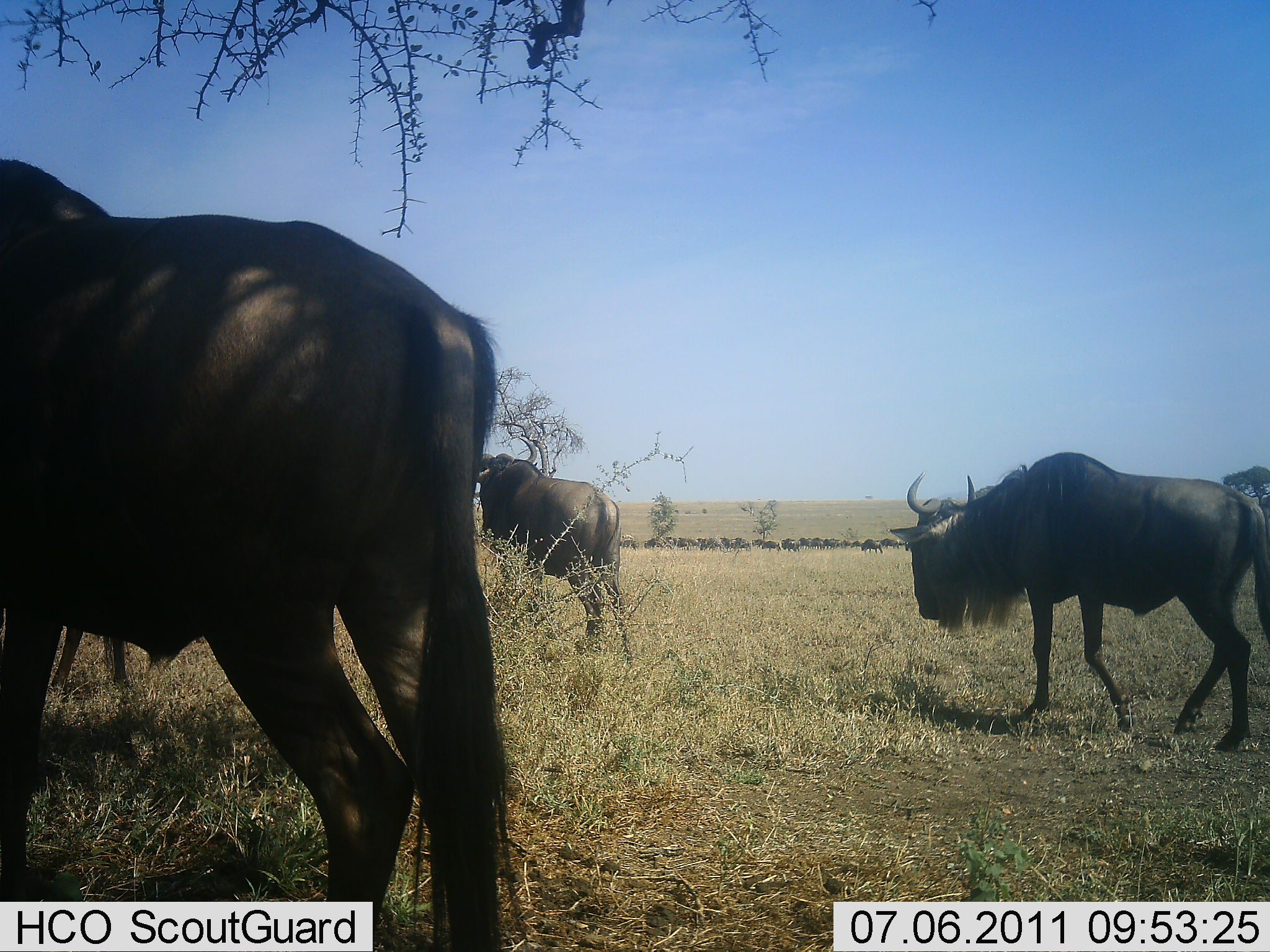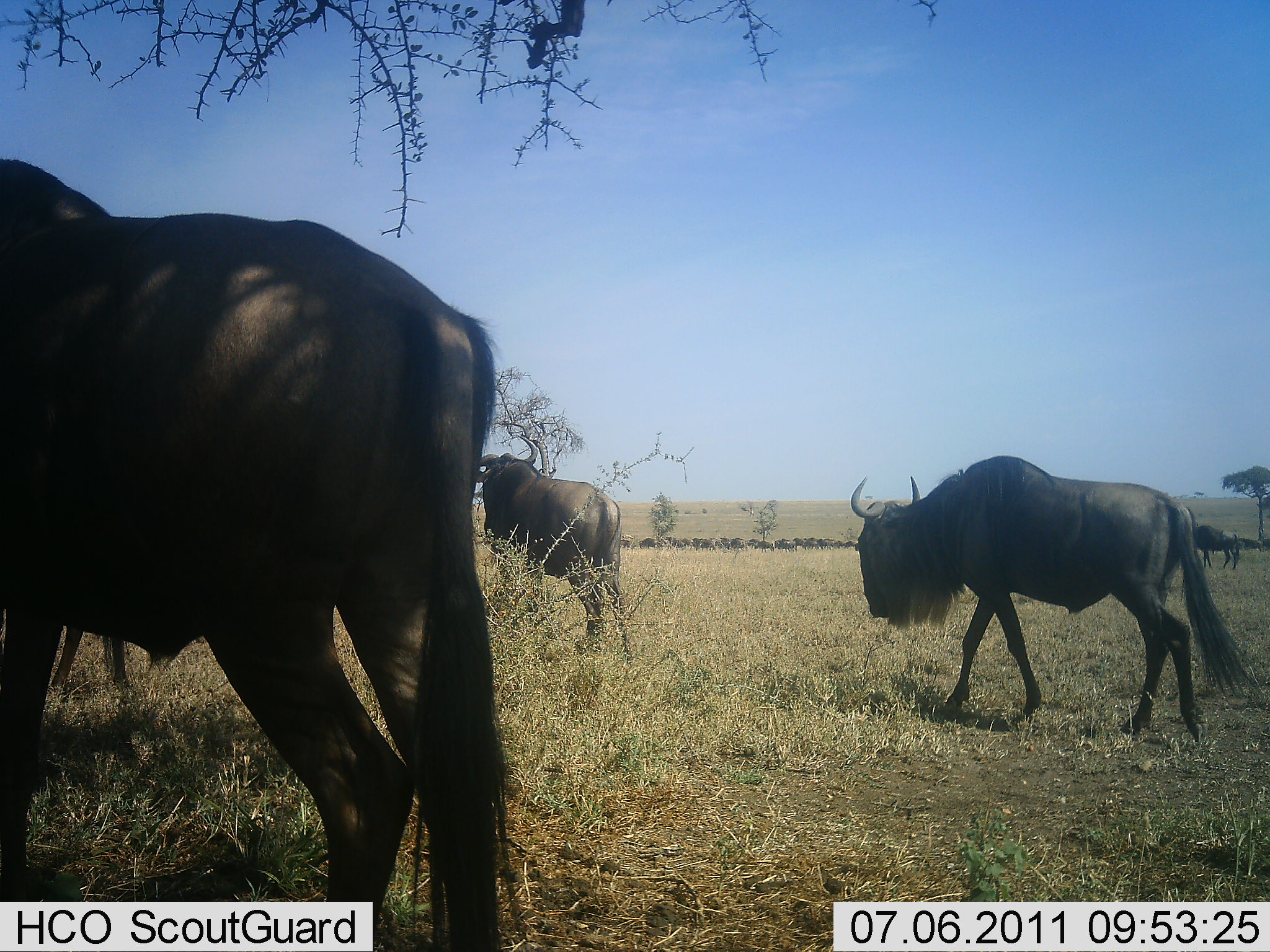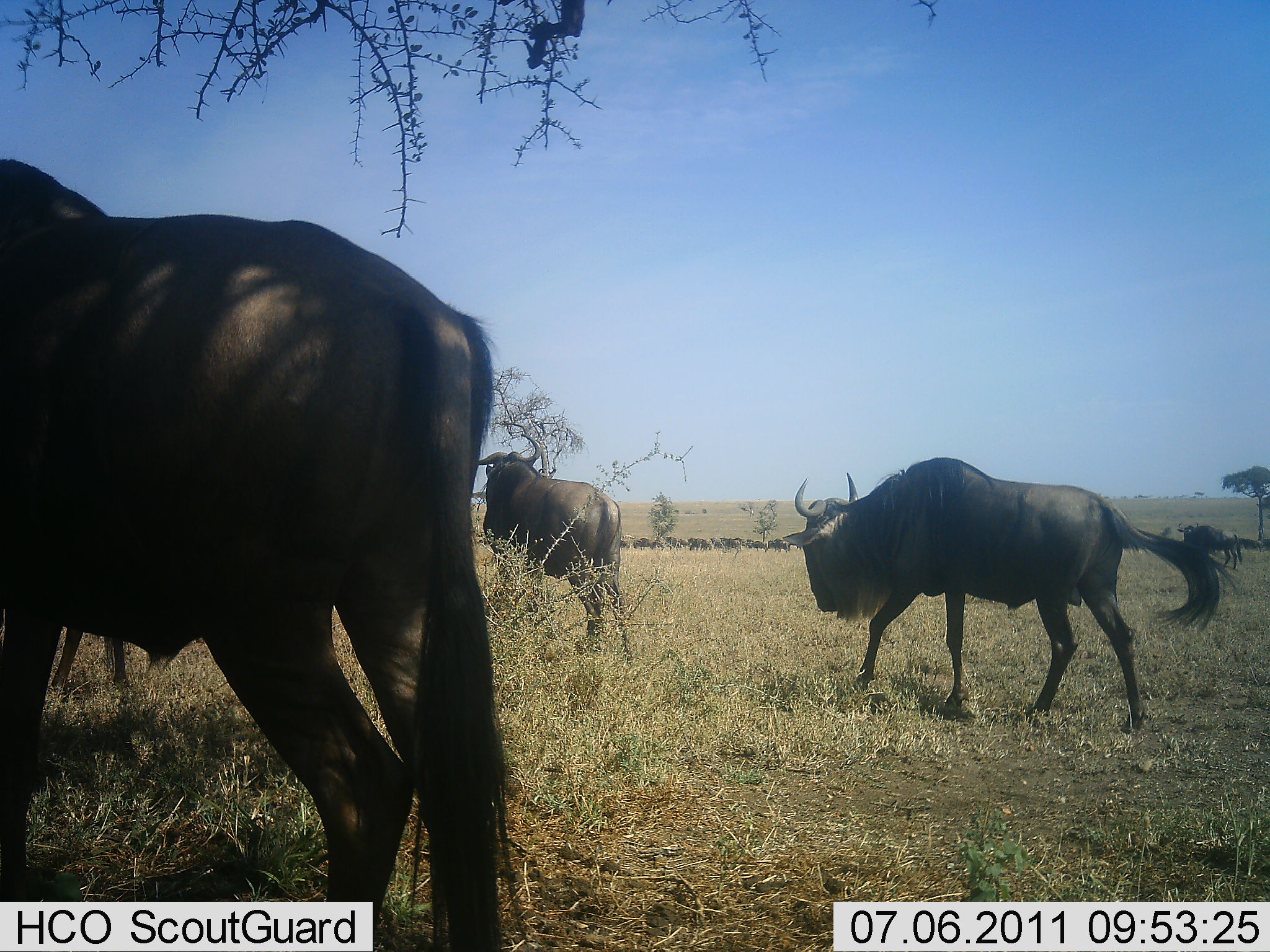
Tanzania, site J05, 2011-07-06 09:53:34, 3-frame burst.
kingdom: Animalia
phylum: Chordata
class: Mammalia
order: Artiodactyla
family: Bovidae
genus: Connochaetes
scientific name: Connochaetes taurinus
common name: blue wildebeest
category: wildebeest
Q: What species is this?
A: Wildebeest (blue wildebeest) (Connochaetes taurinus).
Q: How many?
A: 11-50.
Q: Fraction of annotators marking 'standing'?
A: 50%.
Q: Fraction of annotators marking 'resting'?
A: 0%.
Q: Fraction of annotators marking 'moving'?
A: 90%.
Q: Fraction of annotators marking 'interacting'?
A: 0%.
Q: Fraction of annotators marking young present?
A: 0%.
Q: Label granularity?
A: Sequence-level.